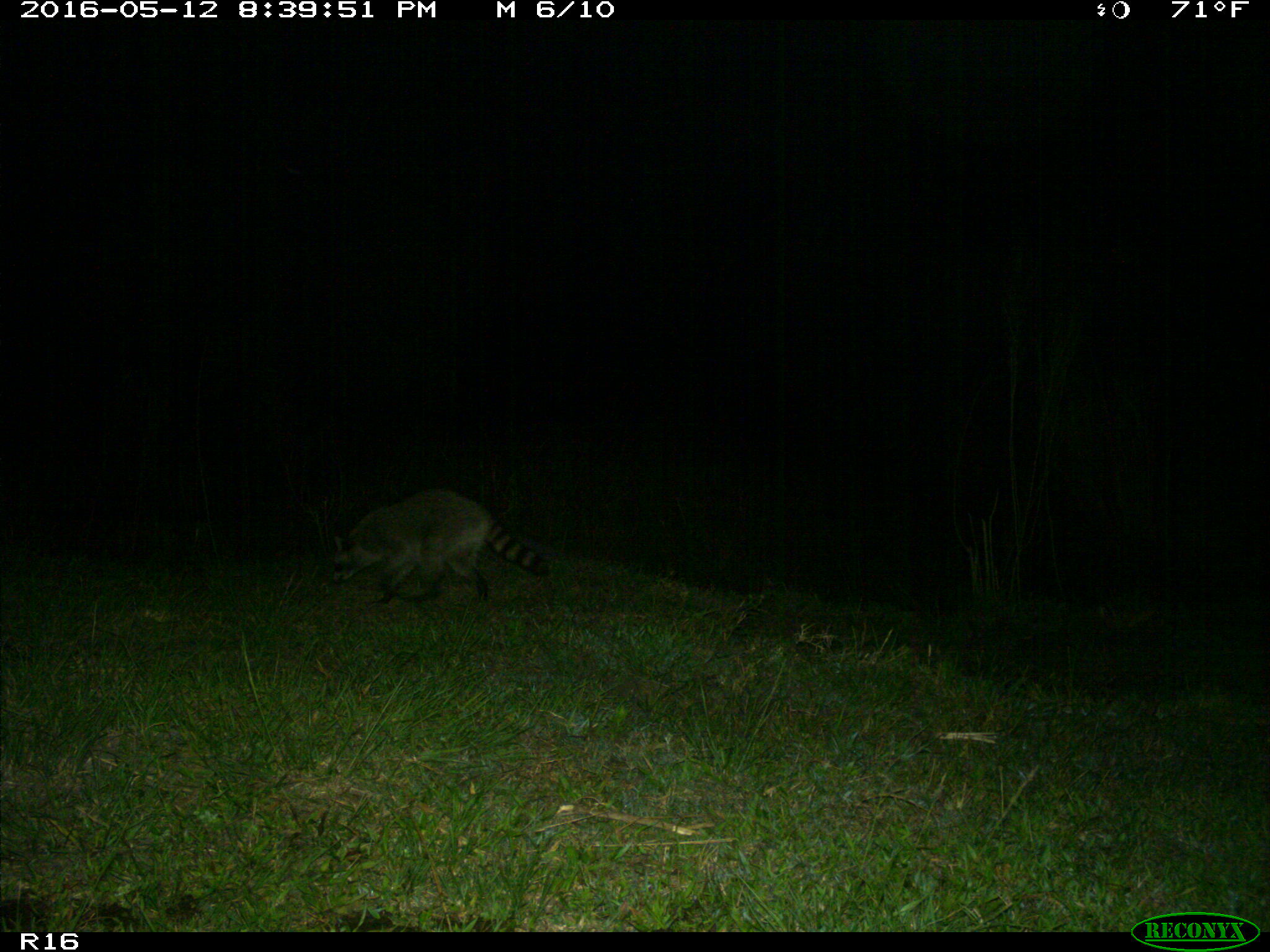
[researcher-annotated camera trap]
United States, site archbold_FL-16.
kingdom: Animalia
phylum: Chordata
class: Mammalia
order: Carnivora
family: Procyonidae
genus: Procyon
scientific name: Procyon lotor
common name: common raccoon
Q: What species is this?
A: Procyon lotor (common raccoon).